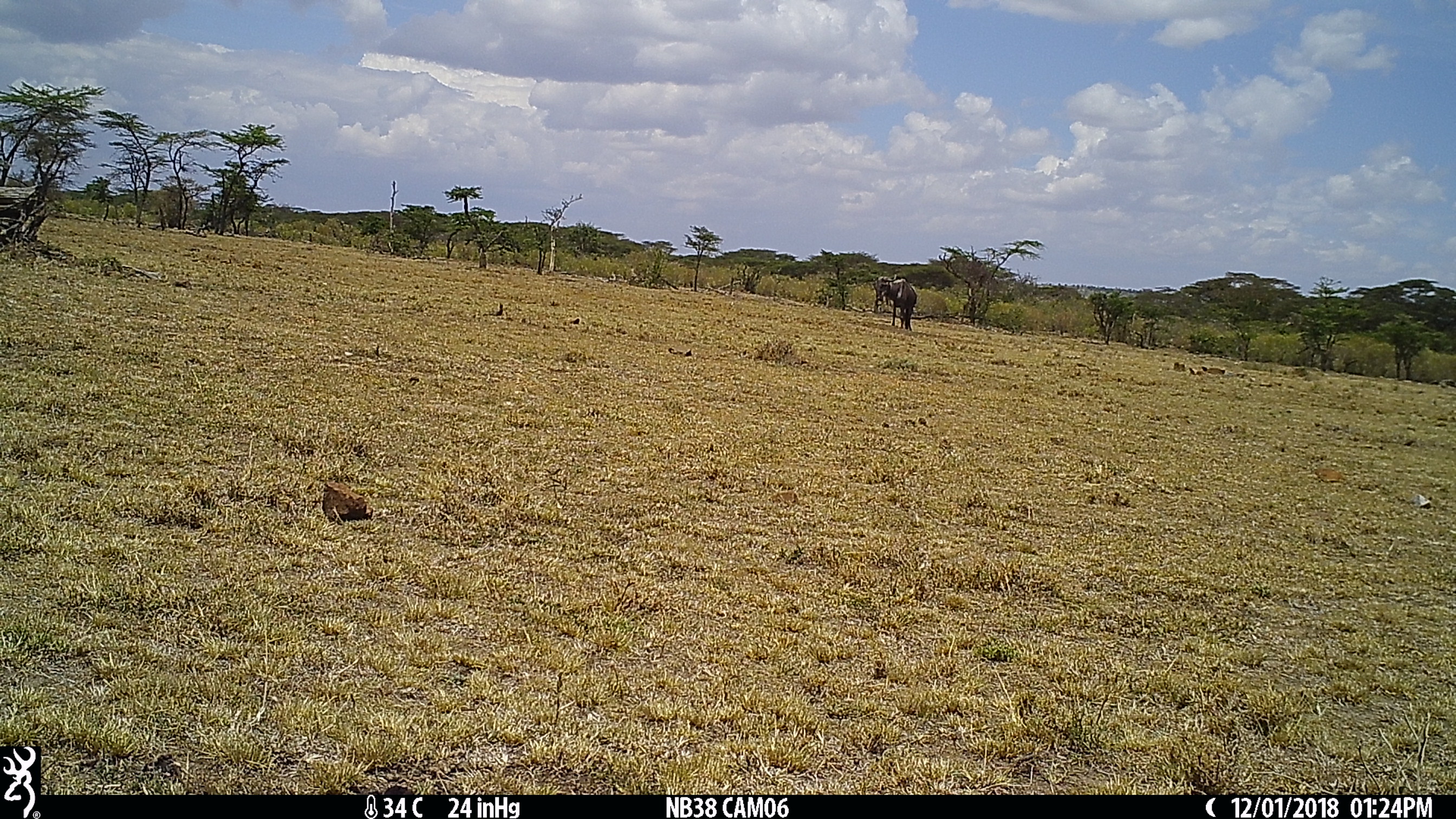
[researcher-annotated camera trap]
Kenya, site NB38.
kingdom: Animalia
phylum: Chordata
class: Mammalia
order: Artiodactyla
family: Bovidae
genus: Connochaetes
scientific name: Connochaetes taurinus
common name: blue wildebeest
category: wildebeest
Wildebeest (blue wildebeest) (Connochaetes taurinus).